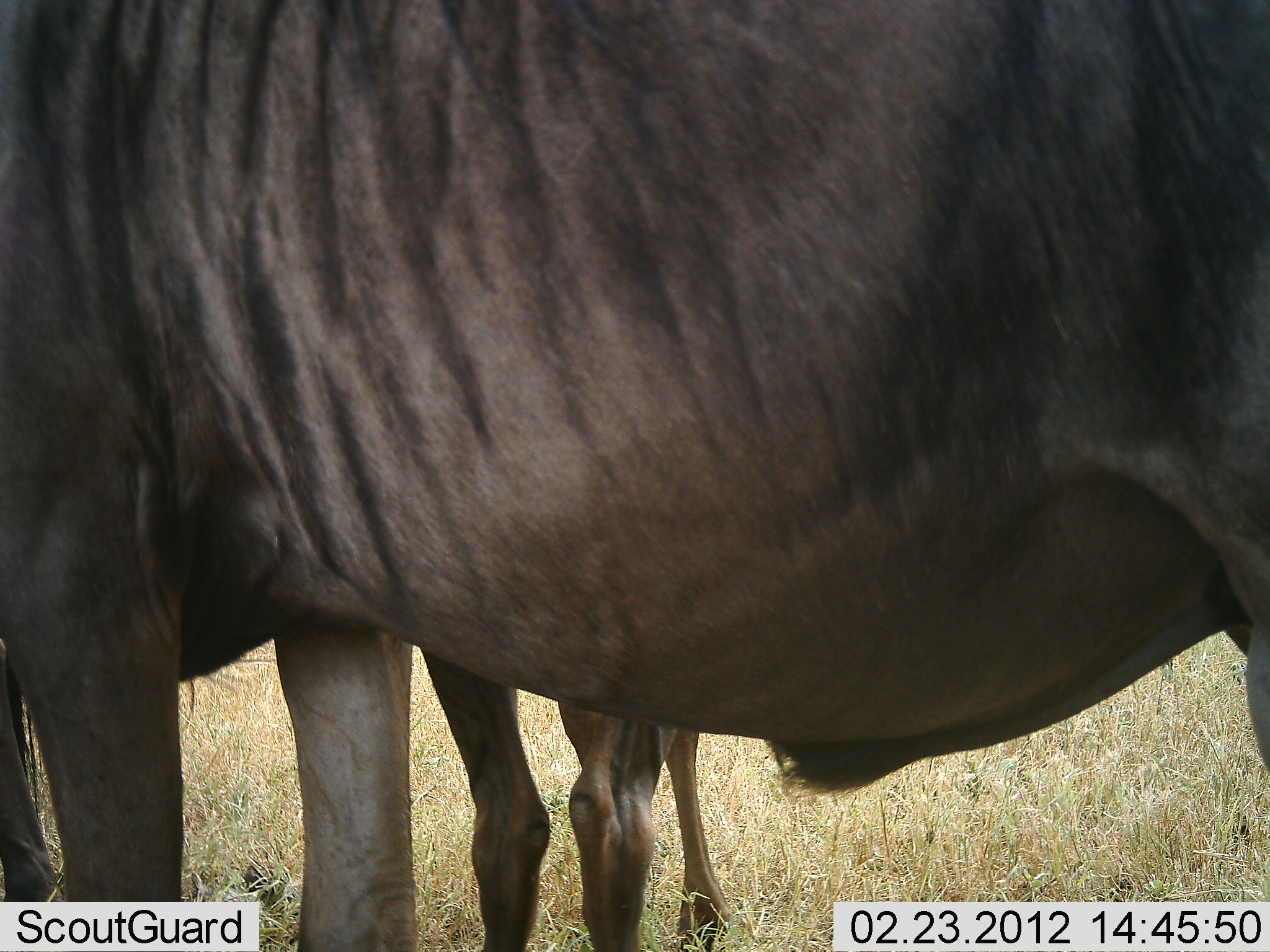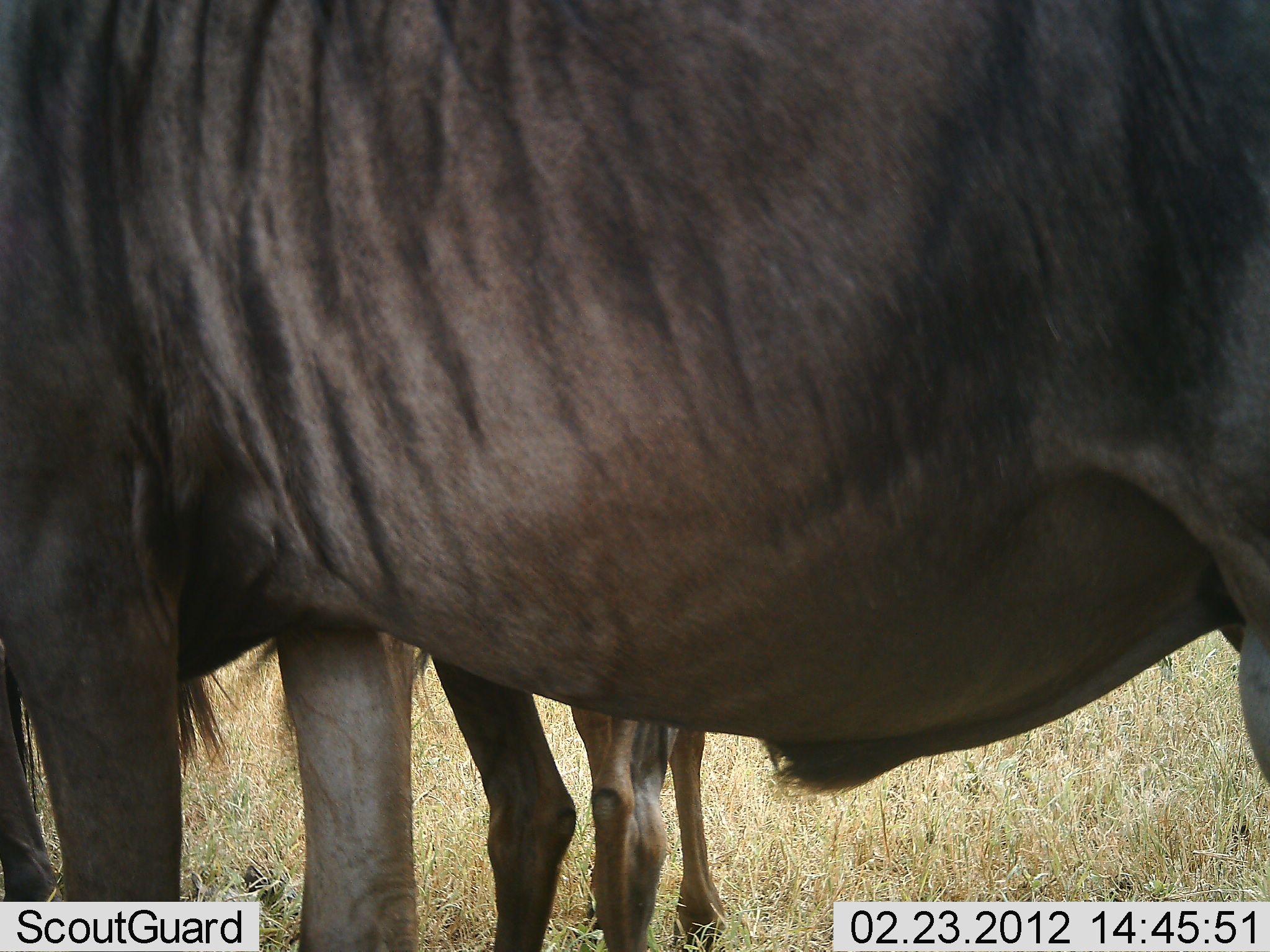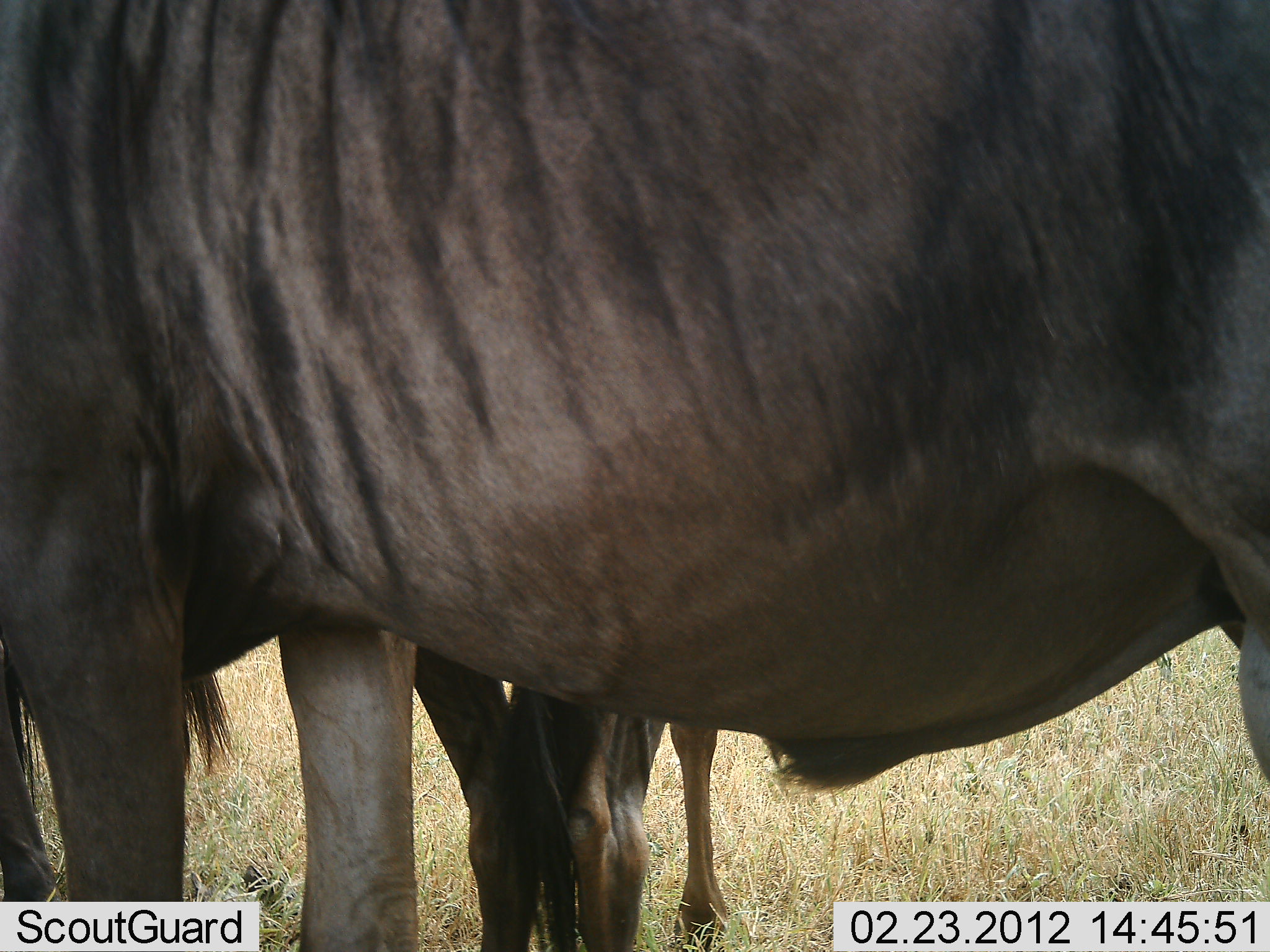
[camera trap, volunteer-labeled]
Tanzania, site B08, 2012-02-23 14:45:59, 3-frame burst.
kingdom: Animalia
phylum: Chordata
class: Mammalia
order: Artiodactyla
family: Bovidae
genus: Connochaetes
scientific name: Connochaetes taurinus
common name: blue wildebeest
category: wildebeest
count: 2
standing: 93%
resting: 0%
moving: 4%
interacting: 4%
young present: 36%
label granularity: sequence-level